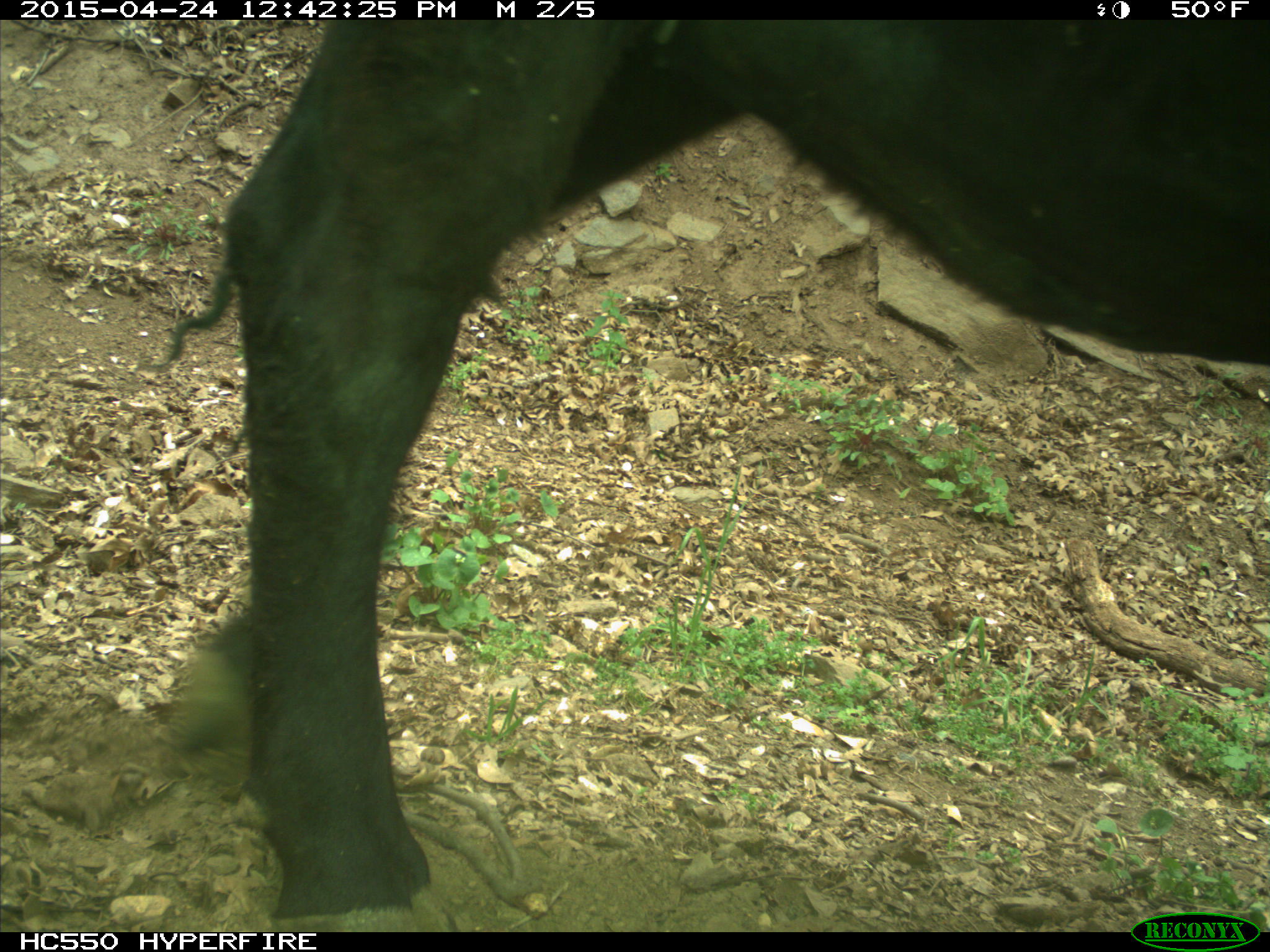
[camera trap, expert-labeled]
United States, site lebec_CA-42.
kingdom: Animalia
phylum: Chordata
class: Mammalia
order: Artiodactyla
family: Bovidae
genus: Bos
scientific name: Bos taurus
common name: domestic cow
Bos taurus (domestic cow).